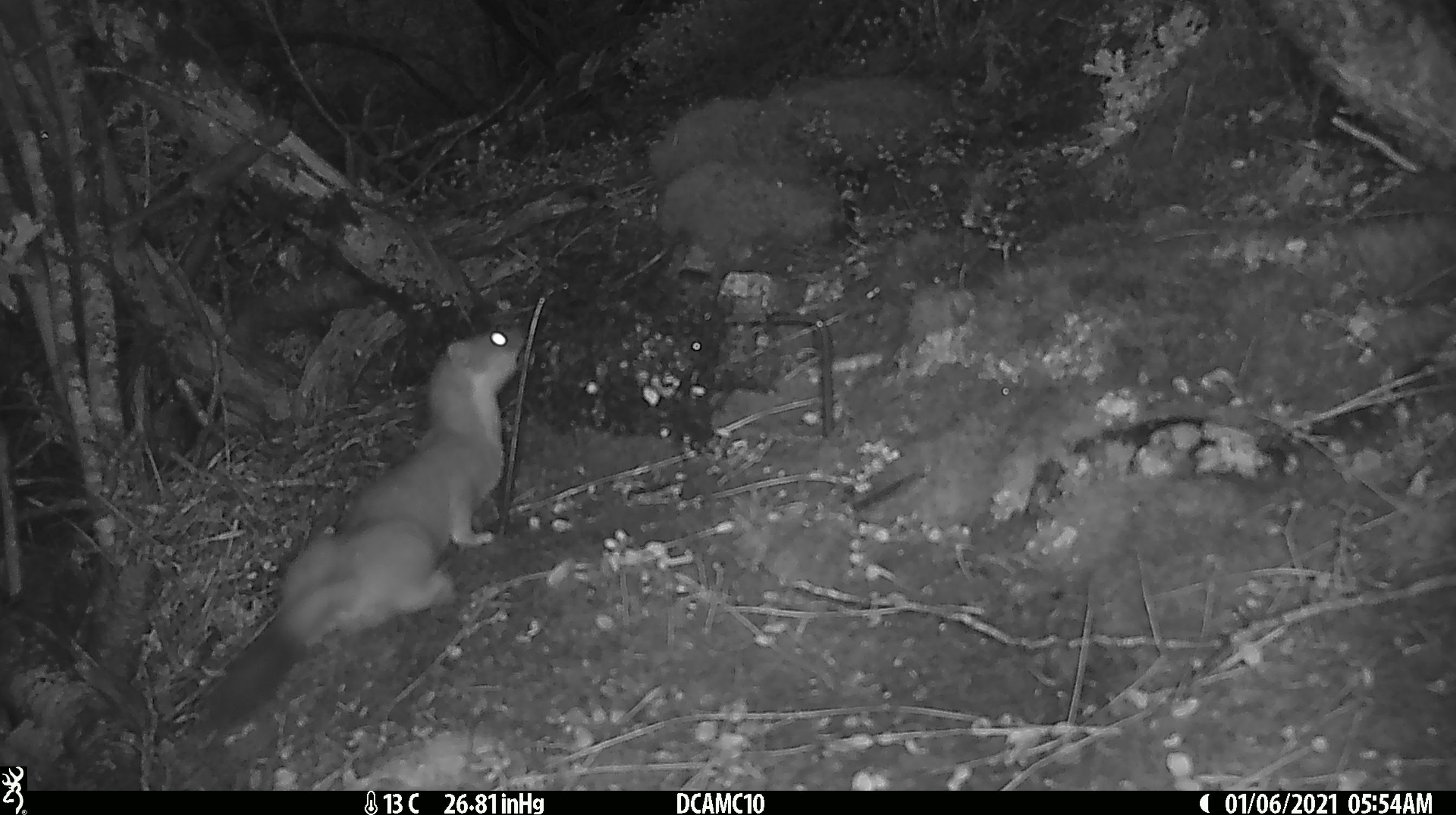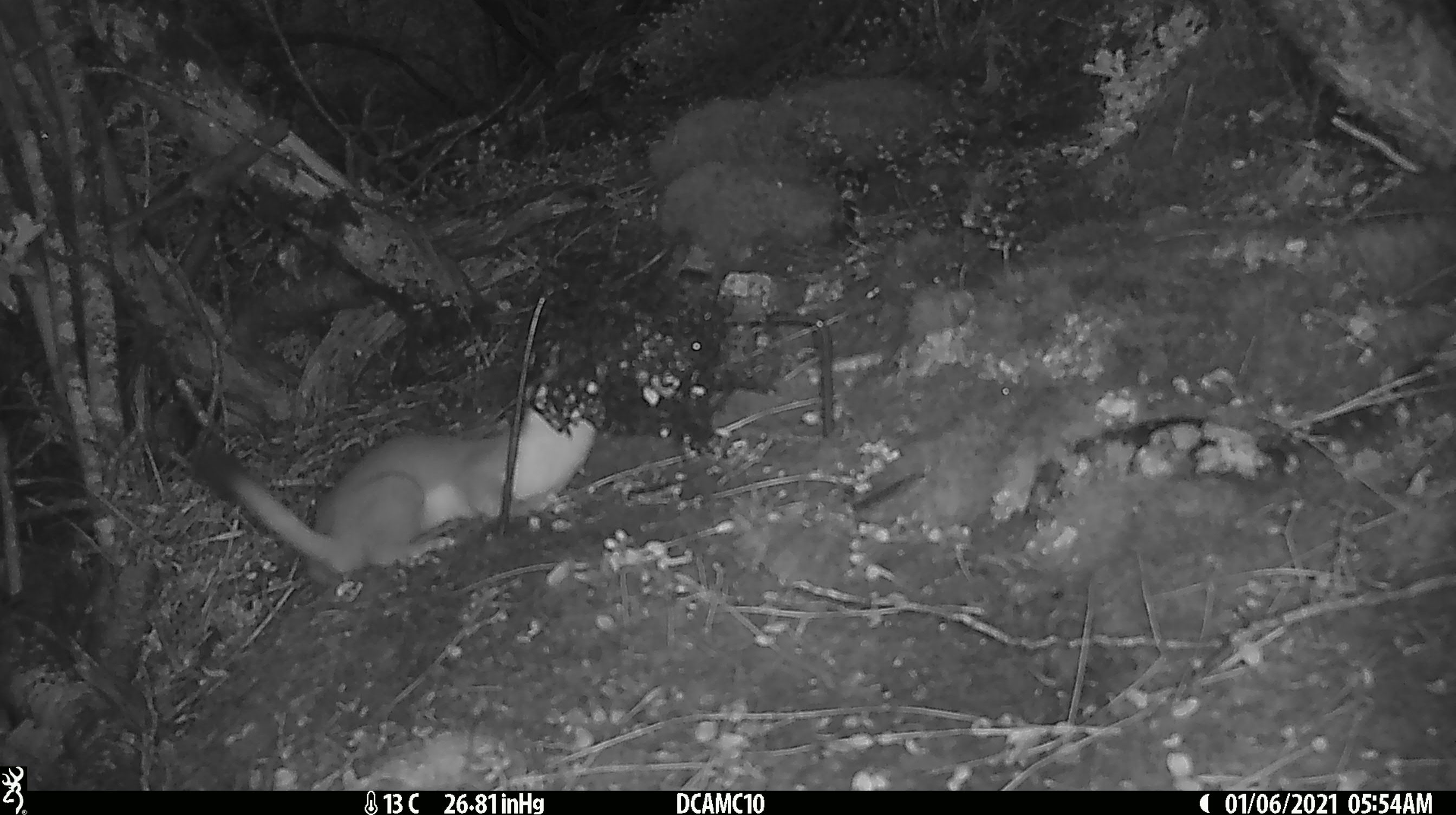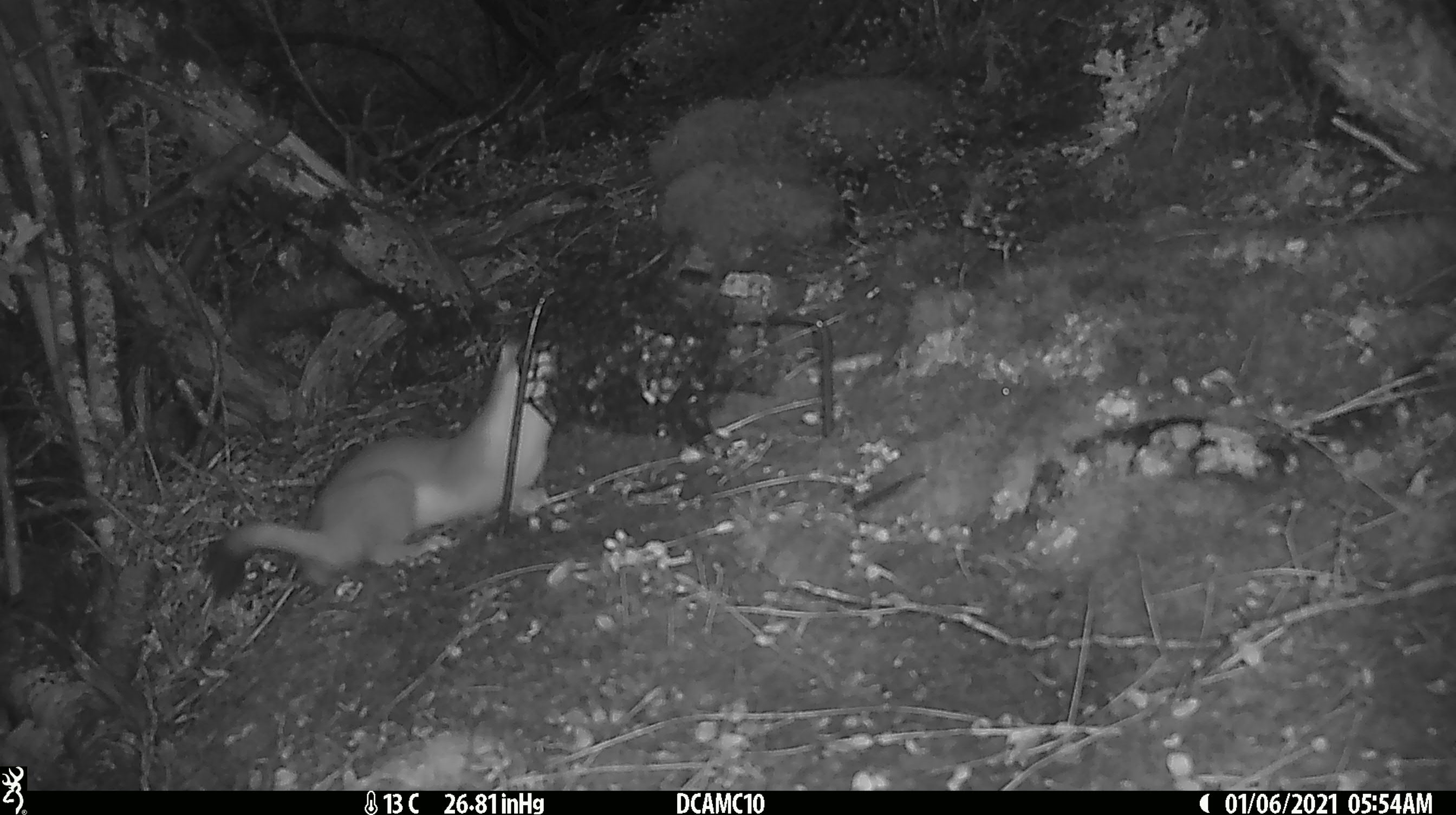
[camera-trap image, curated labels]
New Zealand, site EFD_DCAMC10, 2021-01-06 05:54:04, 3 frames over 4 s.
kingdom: Animalia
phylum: Chordata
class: Mammalia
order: Carnivora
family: Mustelidae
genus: Mustela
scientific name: Mustela erminea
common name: stoat